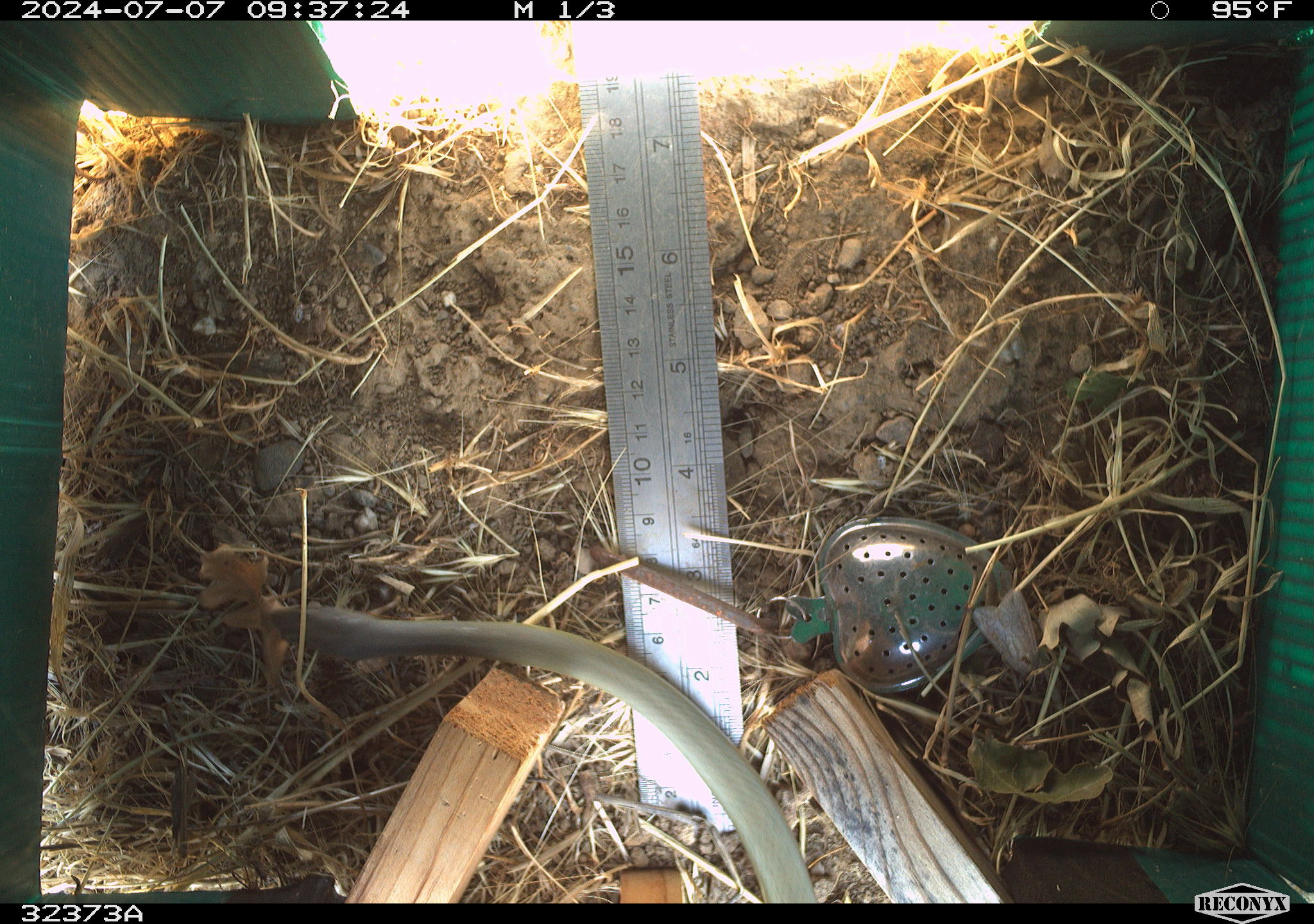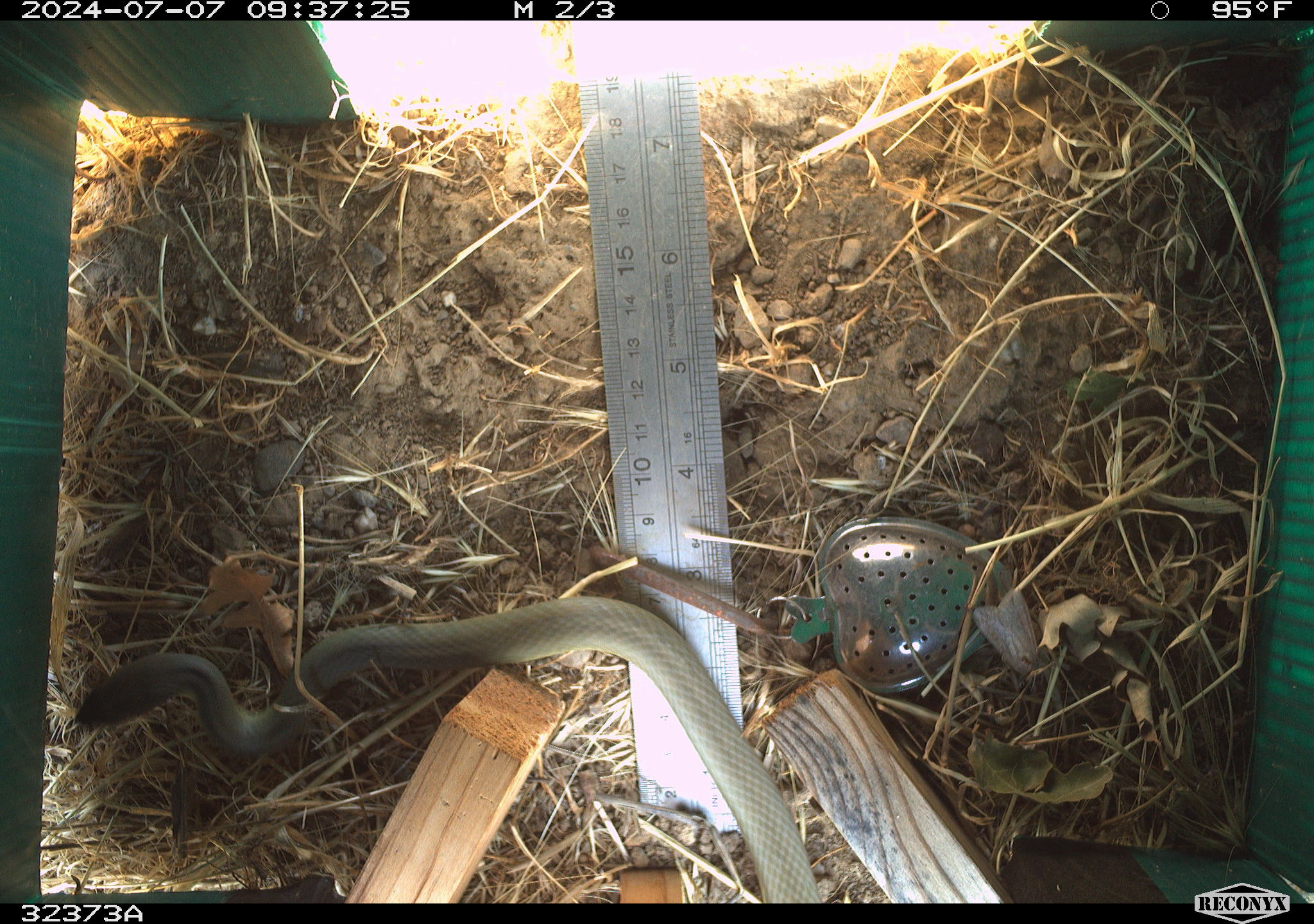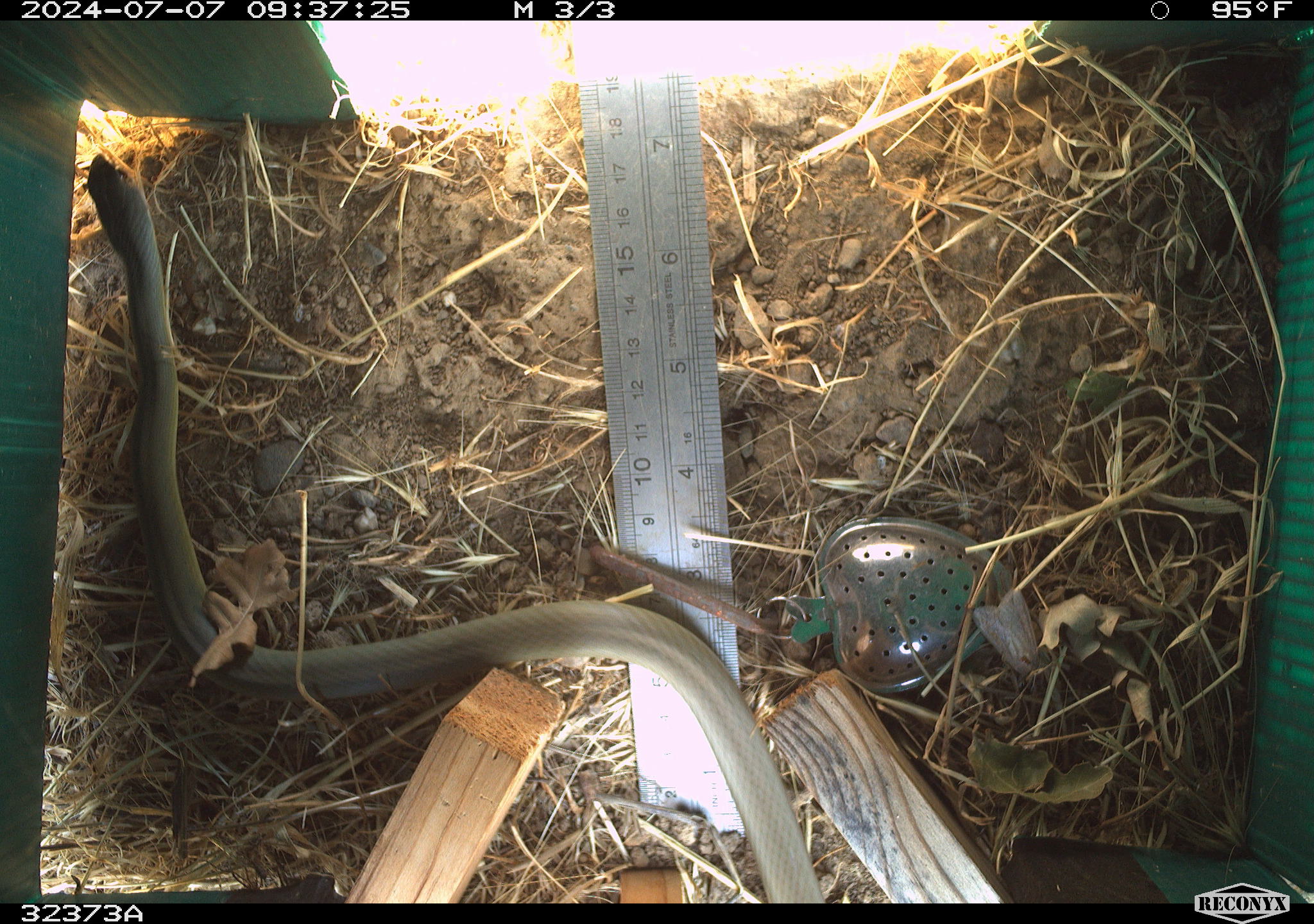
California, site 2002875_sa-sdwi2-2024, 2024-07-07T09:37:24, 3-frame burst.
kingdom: Animalia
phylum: Chordata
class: Reptilia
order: Squamata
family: Colubridae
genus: Coluber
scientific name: Coluber constrictor mormon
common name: western yellow-bellied racer